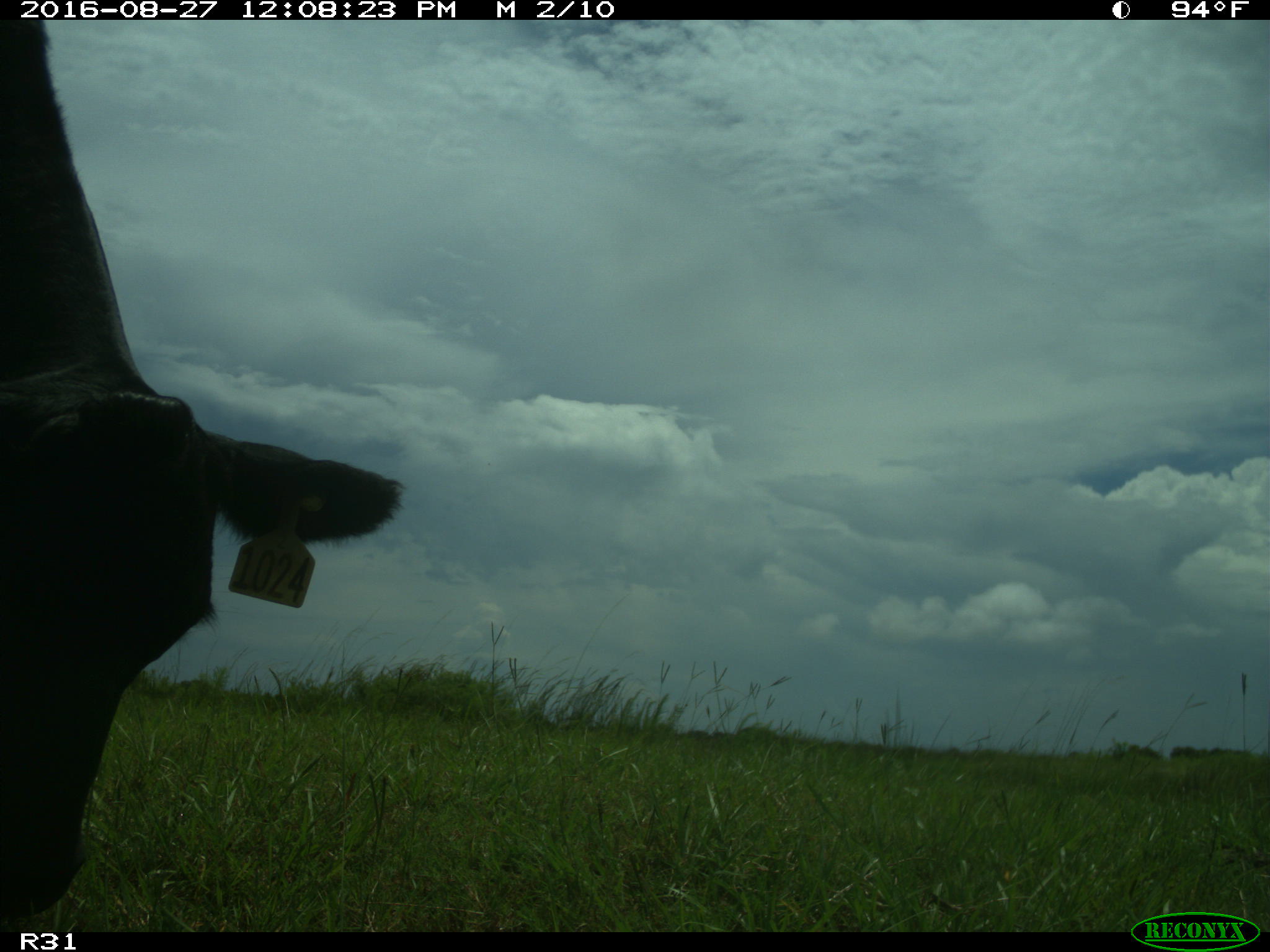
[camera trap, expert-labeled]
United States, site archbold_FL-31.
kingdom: Animalia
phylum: Chordata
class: Mammalia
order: Artiodactyla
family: Bovidae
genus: Bos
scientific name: Bos taurus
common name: domestic cow